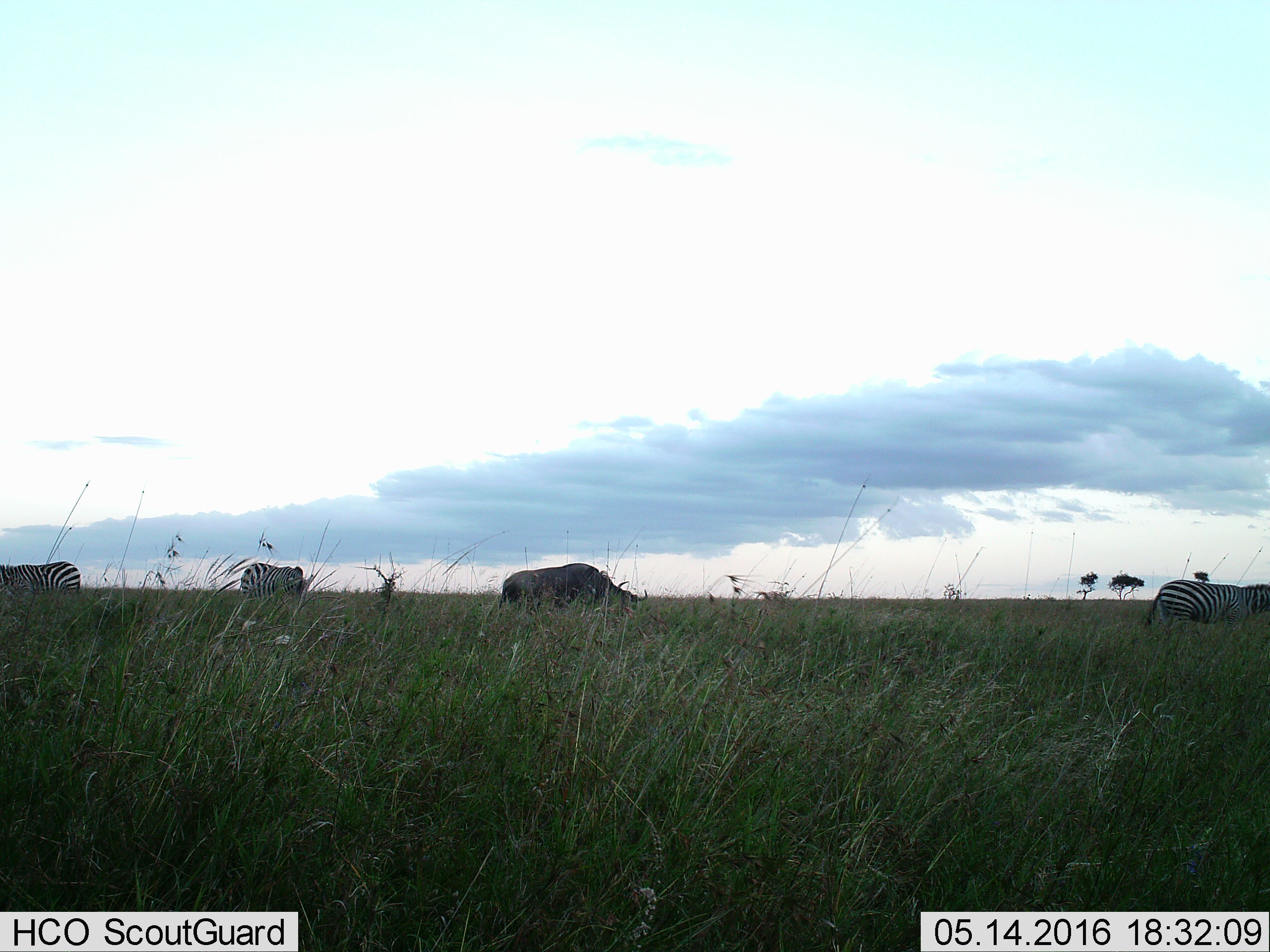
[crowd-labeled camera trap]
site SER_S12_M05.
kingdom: Animalia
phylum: Chordata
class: Mammalia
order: Artiodactyla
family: Bovidae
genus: Connochaetes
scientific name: Connochaetes taurinus taurinus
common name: blue wildebeest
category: wildebeestblue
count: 1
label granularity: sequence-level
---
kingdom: Animalia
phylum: Chordata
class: Mammalia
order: Perissodactyla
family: Equidae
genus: Equus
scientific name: Equus quagga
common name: plains zebra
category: zebraplains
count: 3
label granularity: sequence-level